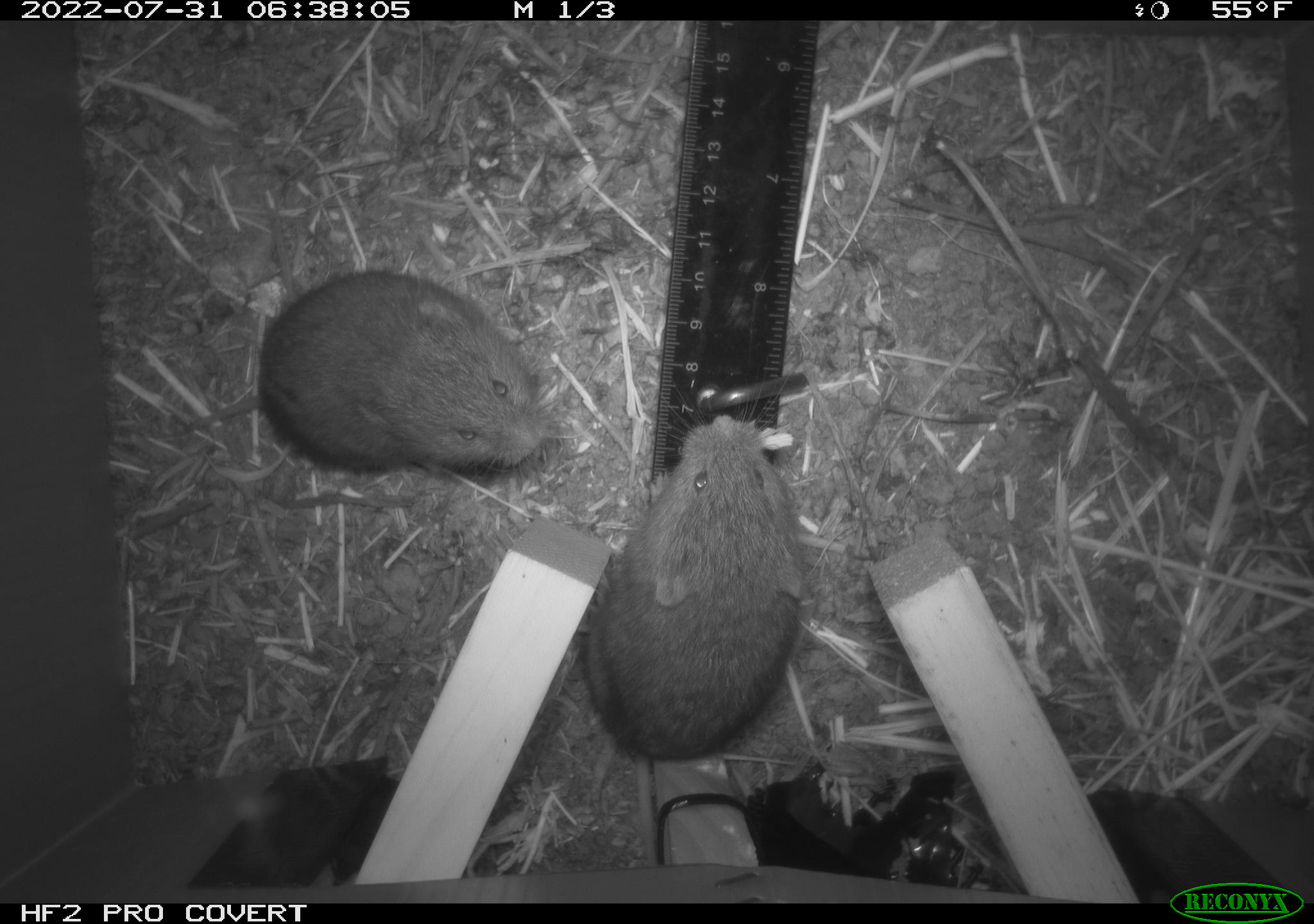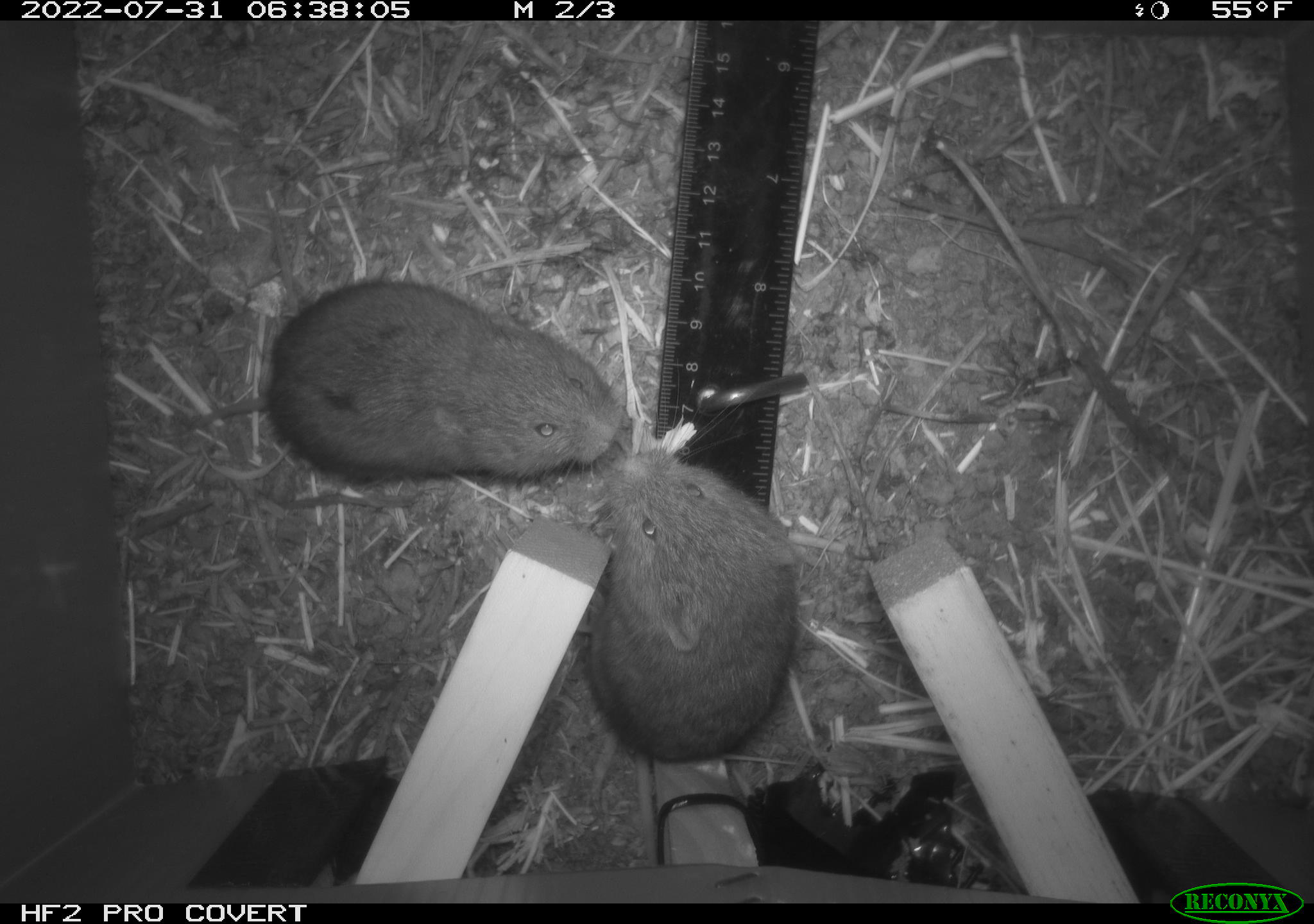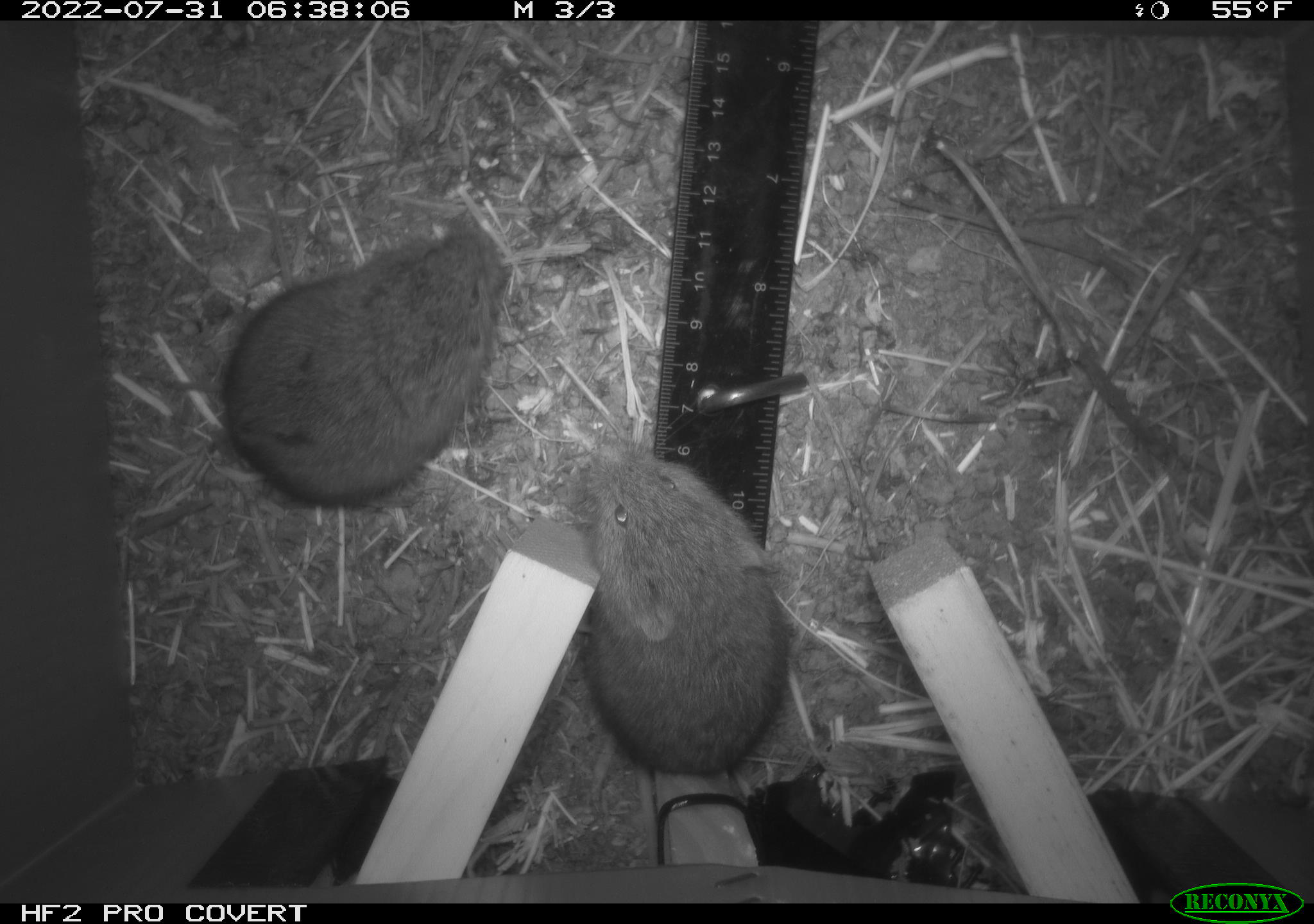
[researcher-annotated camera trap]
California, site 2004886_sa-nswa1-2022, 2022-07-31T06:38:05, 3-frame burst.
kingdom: Animalia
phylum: Chordata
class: Mammalia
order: Rodentia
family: Cricetidae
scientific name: Cricetidae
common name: hamsters, voles, lemmings, and allies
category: cricetidae family